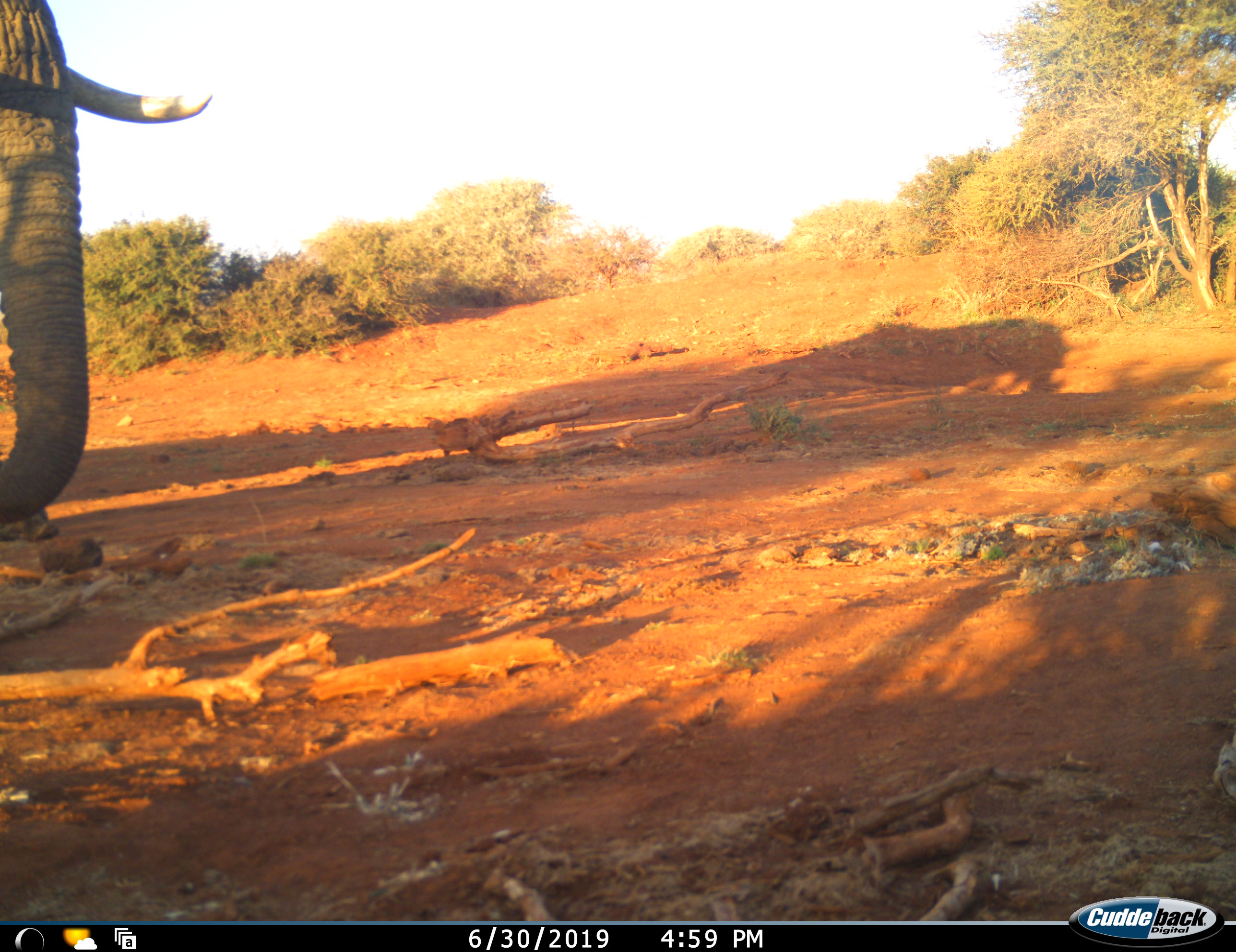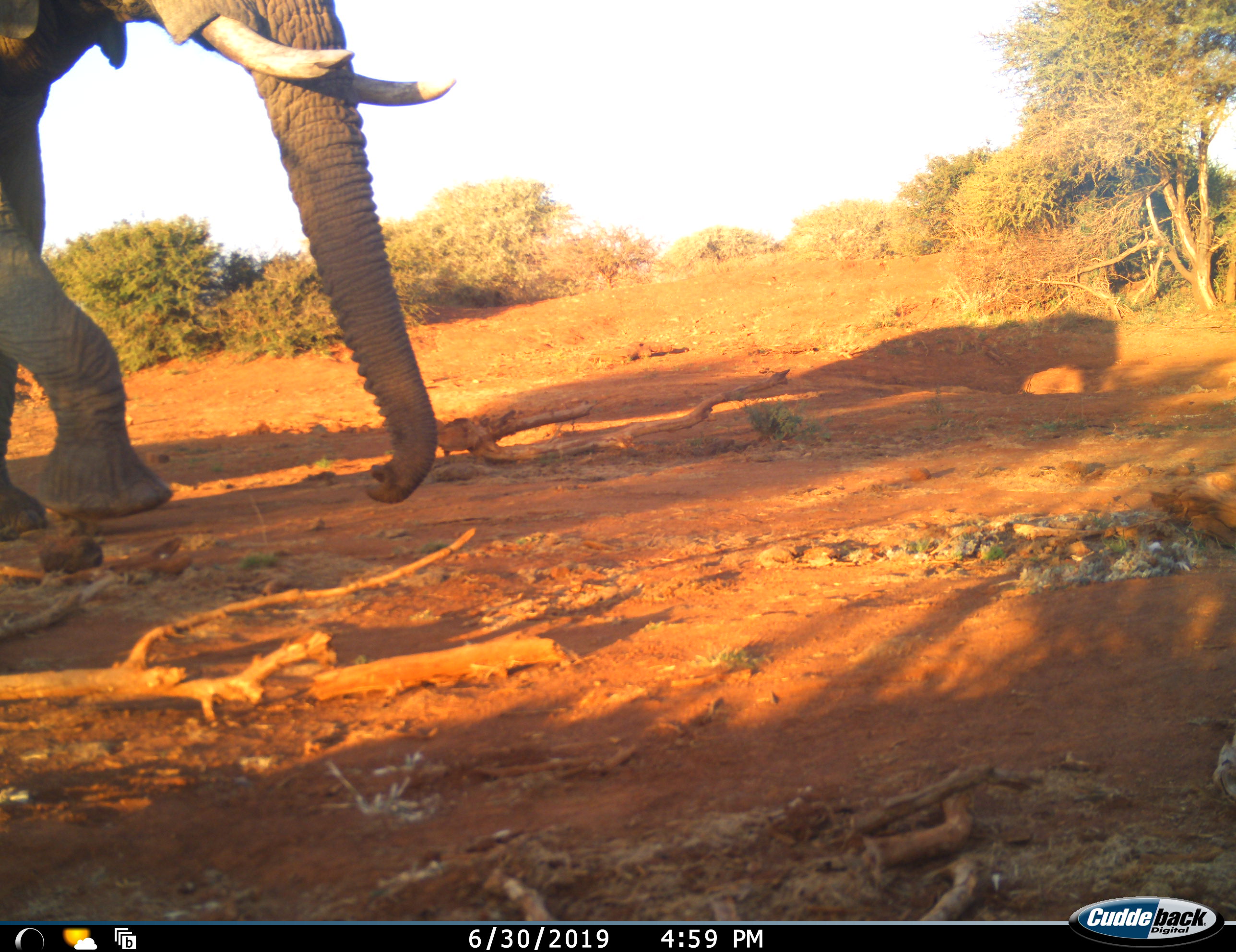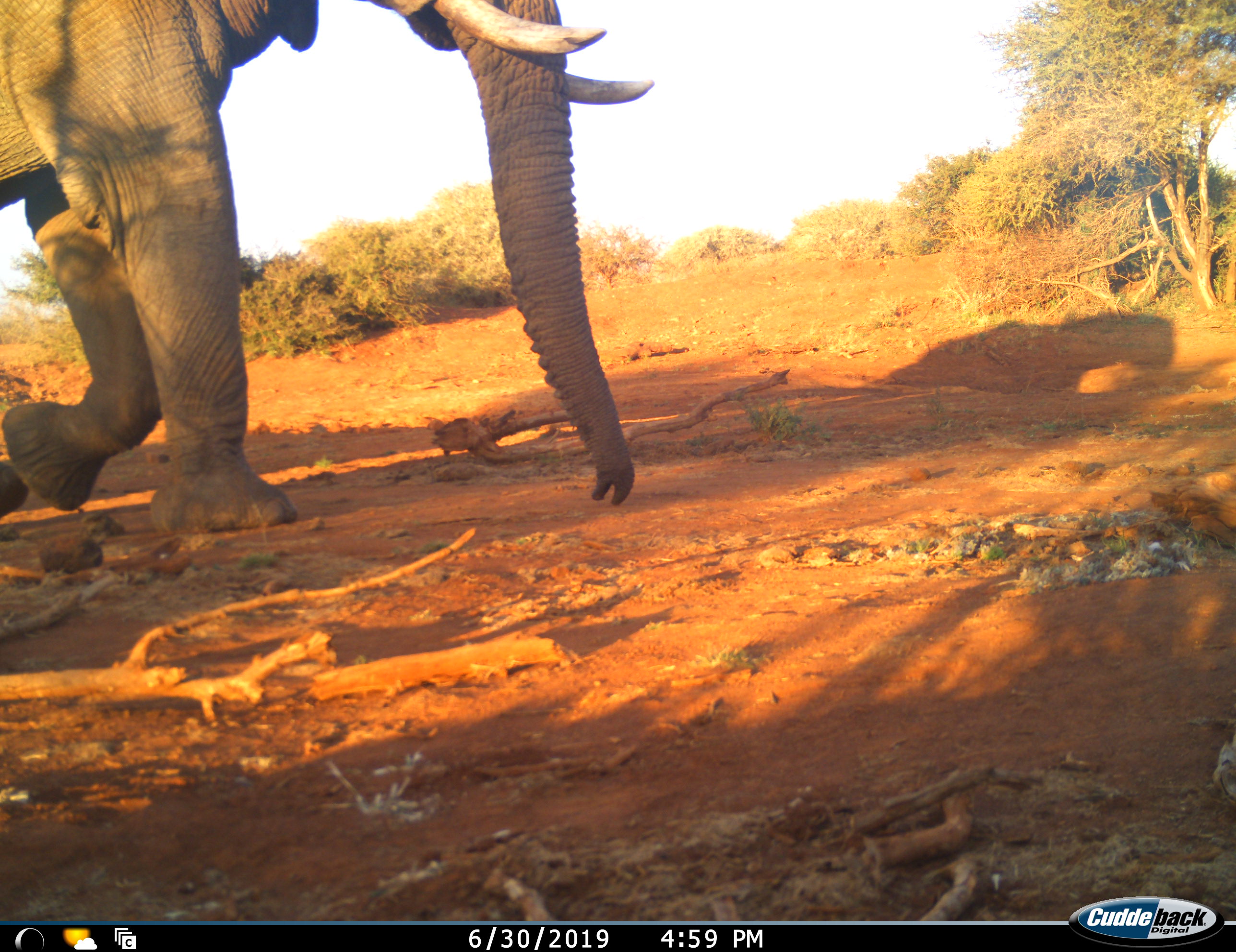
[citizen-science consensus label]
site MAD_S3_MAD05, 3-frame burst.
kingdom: Animalia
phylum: Chordata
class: Mammalia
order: Proboscidea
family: Elephantidae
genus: Loxodonta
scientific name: Loxodonta africana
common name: african bush elephant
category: elephant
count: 1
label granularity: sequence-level